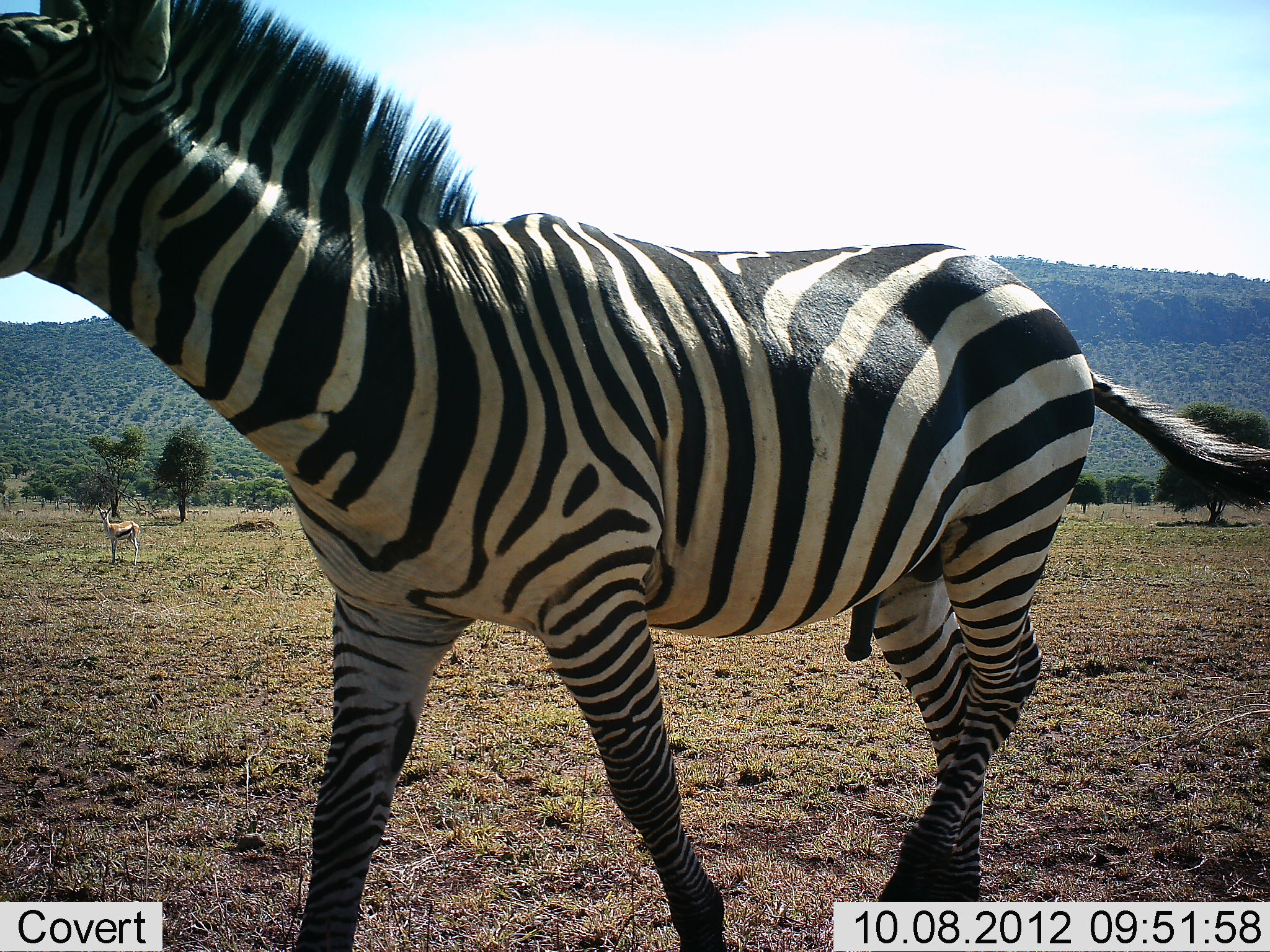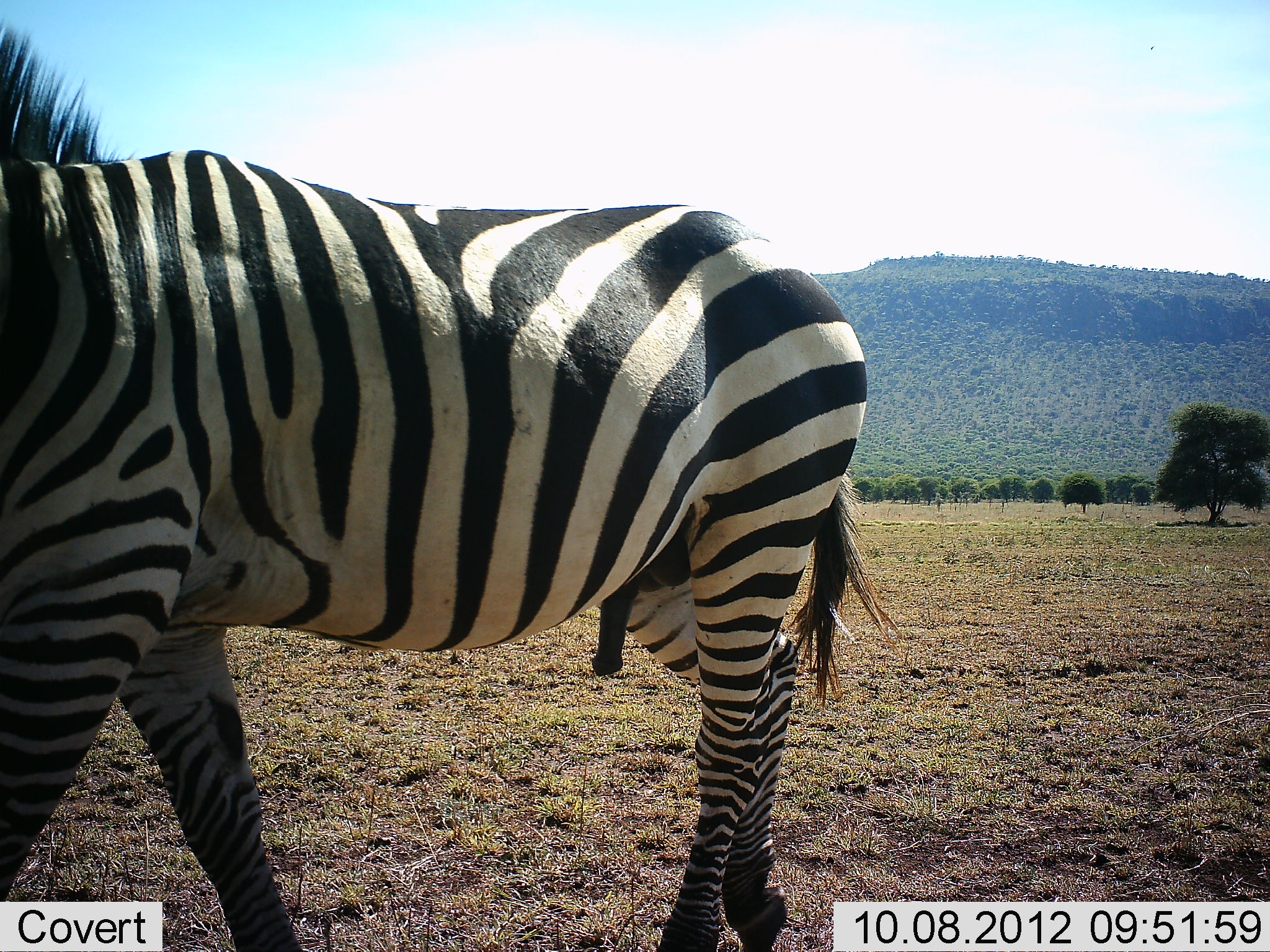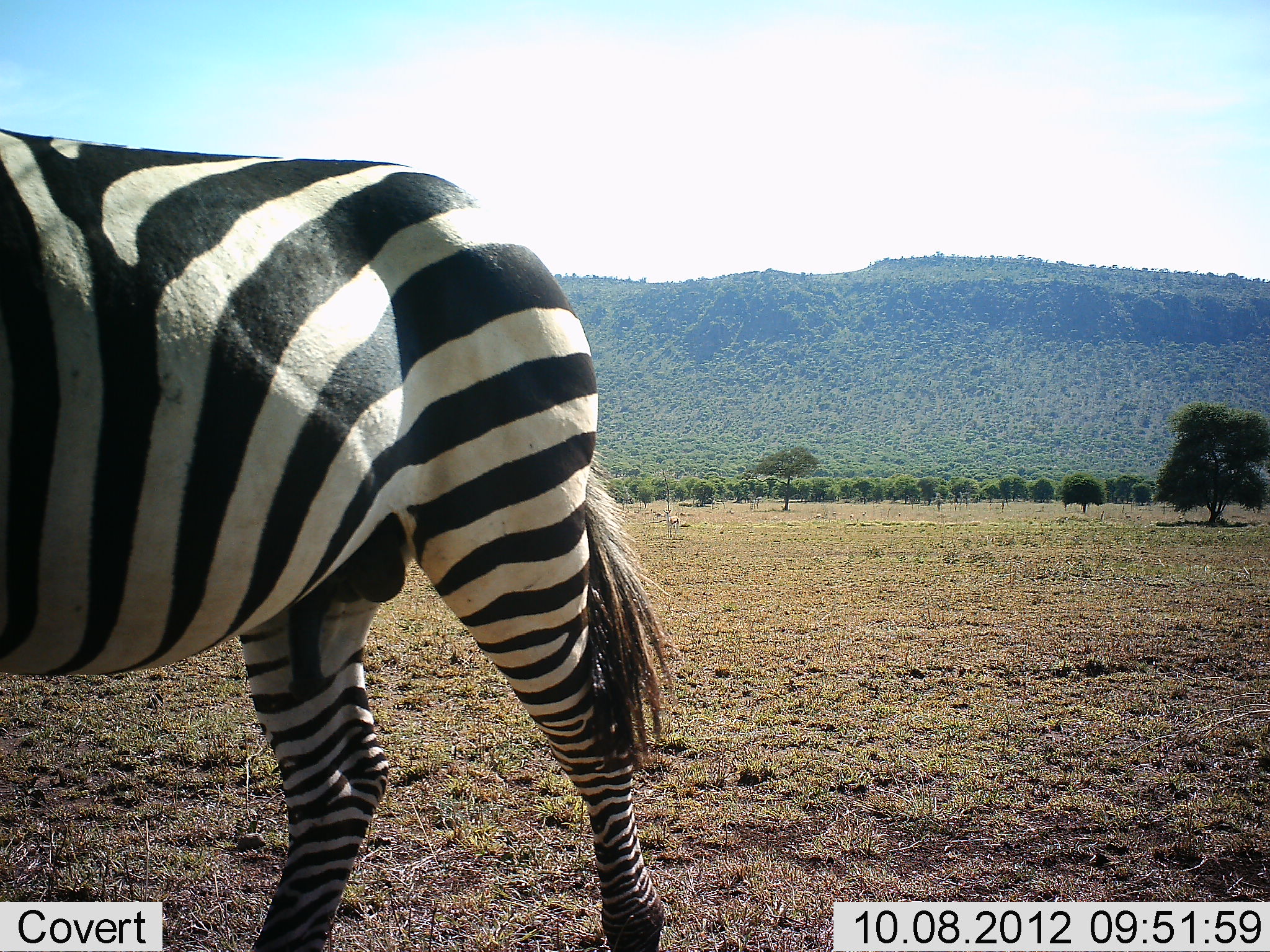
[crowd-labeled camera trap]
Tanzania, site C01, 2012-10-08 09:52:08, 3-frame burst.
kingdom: Animalia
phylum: Chordata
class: Mammalia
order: Artiodactyla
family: Bovidae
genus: Eudorcas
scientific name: Eudorcas thomsonii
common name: thomson's gazelle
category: gazellethomsons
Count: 1.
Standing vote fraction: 100%.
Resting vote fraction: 0%.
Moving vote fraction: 0%.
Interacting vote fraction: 0%.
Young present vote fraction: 0%.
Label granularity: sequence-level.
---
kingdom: Animalia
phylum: Chordata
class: Mammalia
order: Perissodactyla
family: Equidae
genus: Equus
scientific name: Equus quagga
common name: plains zebra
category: zebra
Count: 1.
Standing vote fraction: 16%.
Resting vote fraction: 0%.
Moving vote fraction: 84%.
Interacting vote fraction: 0%.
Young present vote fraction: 0%.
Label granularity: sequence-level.